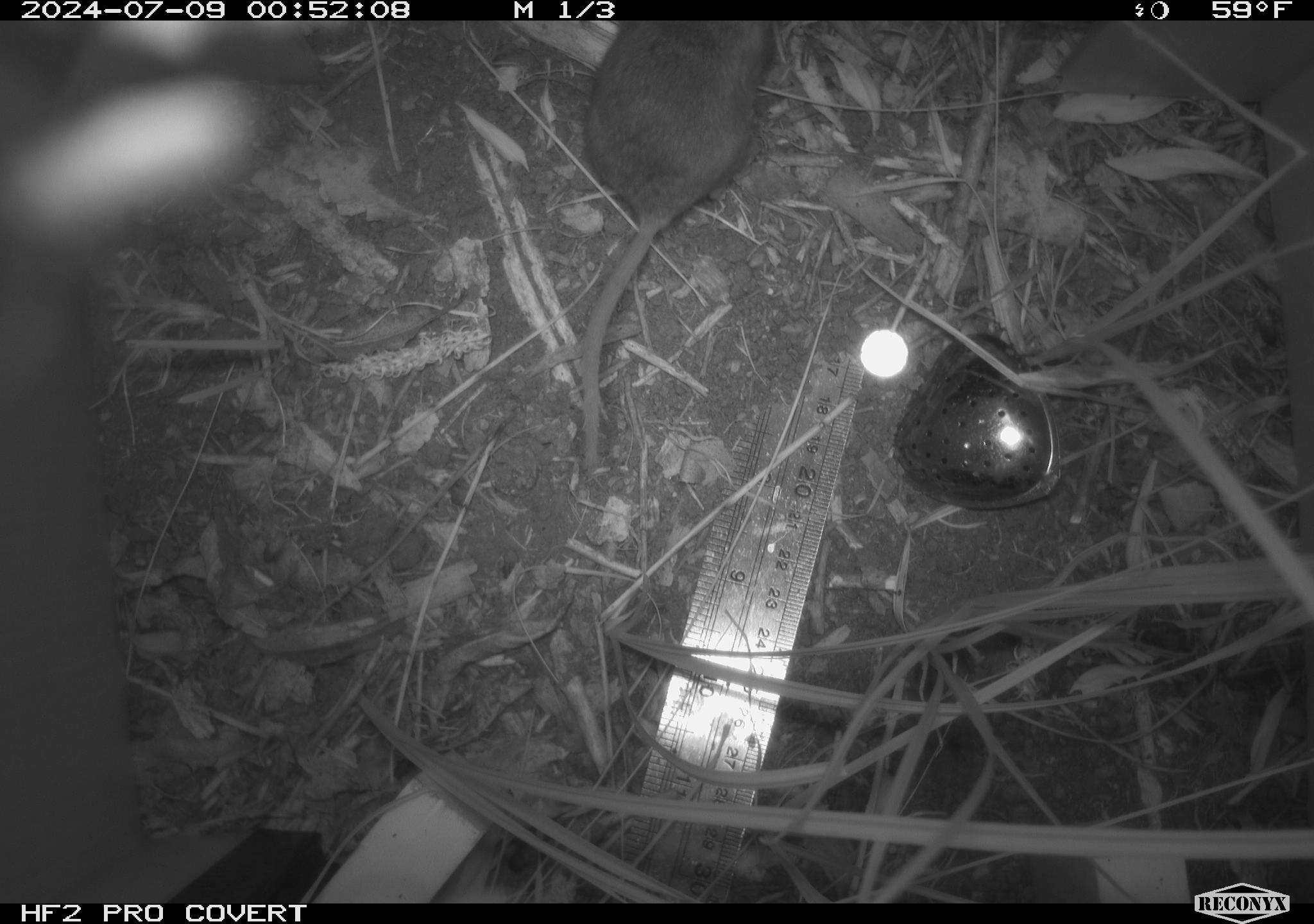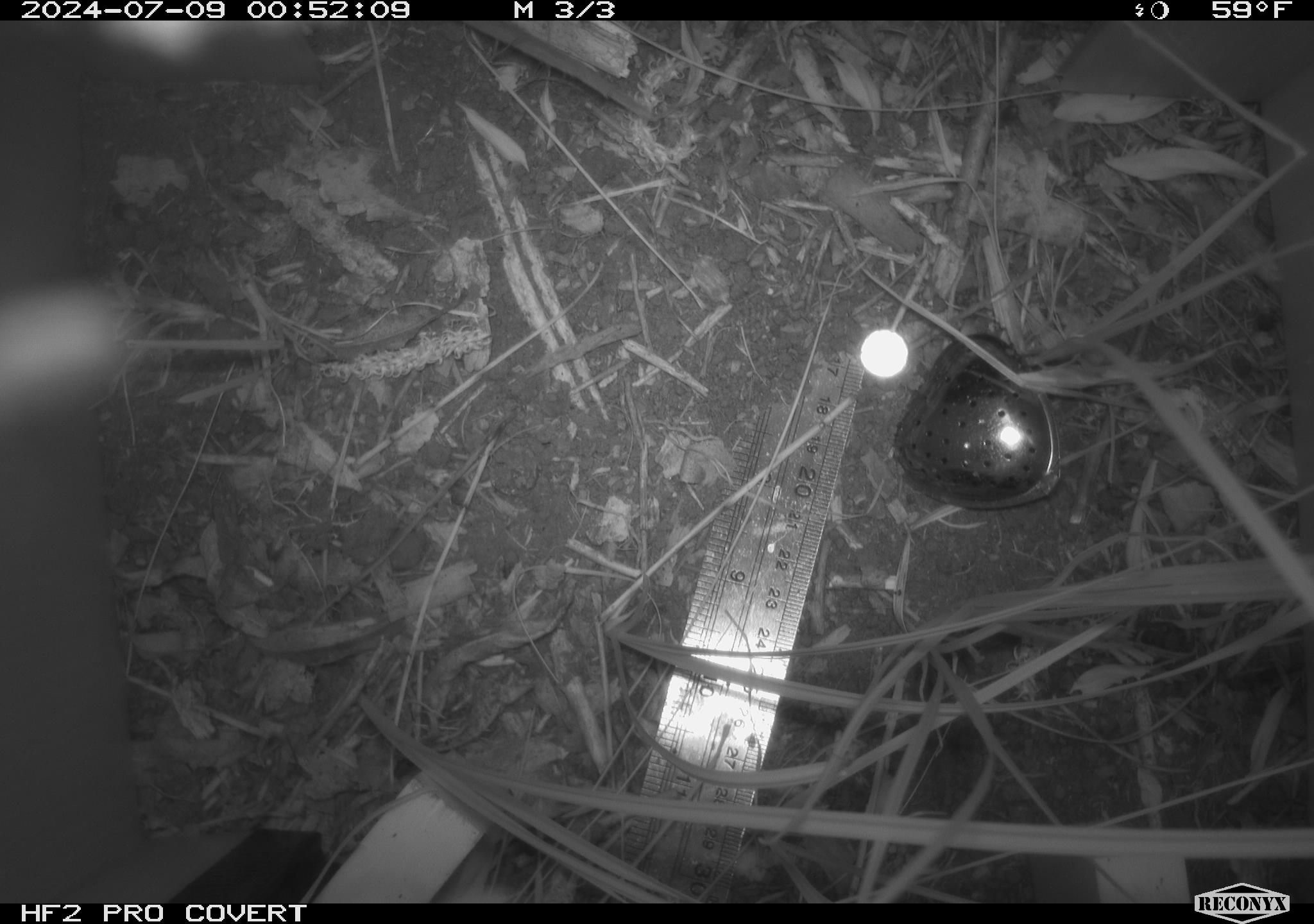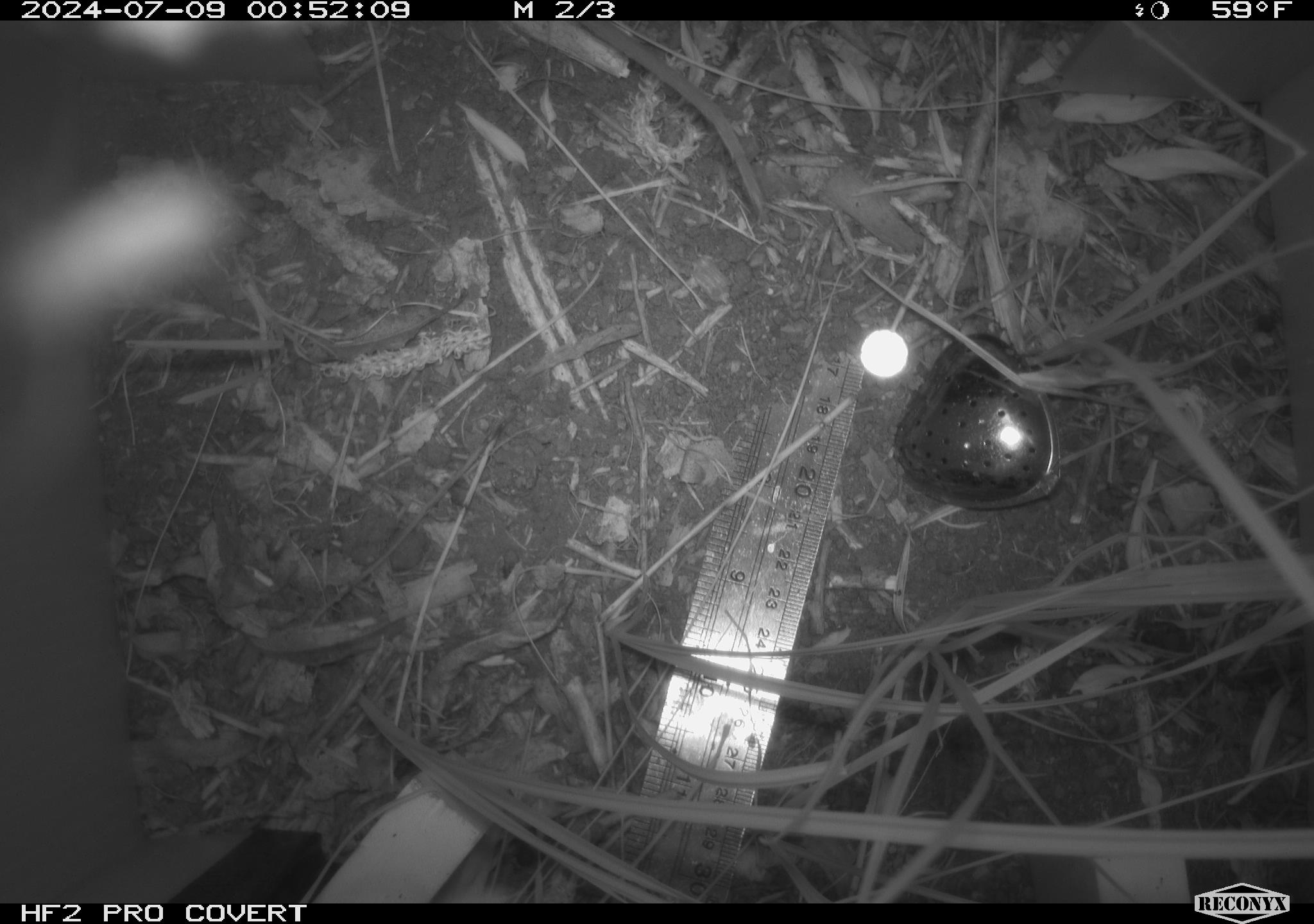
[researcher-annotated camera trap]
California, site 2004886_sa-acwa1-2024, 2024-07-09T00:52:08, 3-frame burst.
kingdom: Animalia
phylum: Chordata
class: Mammalia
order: Rodentia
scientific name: Rodentia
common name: mouse species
Mouse species (Rodentia).